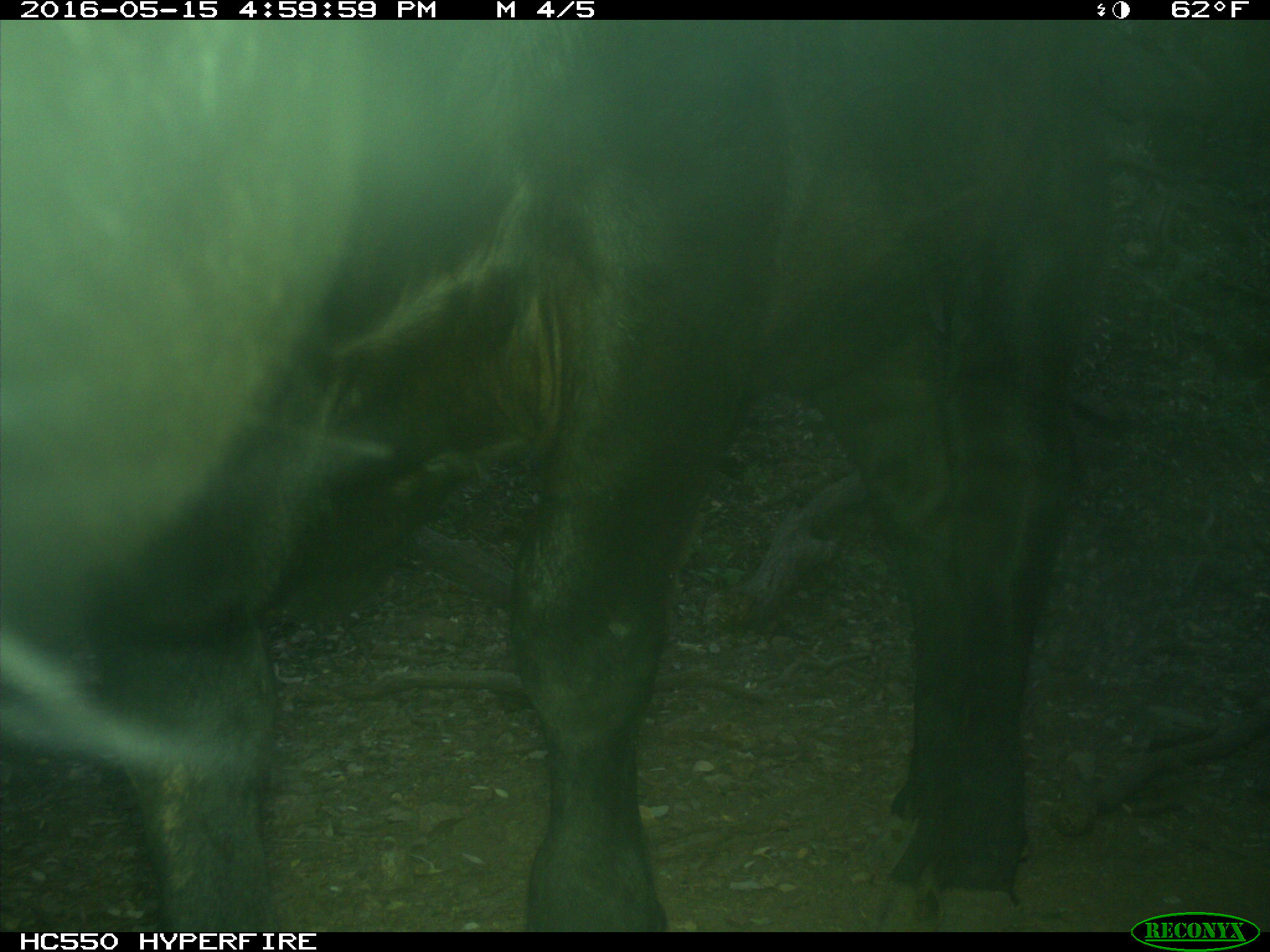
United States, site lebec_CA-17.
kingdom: Animalia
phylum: Chordata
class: Mammalia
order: Artiodactyla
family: Bovidae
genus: Bos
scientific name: Bos taurus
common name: domestic cow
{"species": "Bos taurus (domestic cow)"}